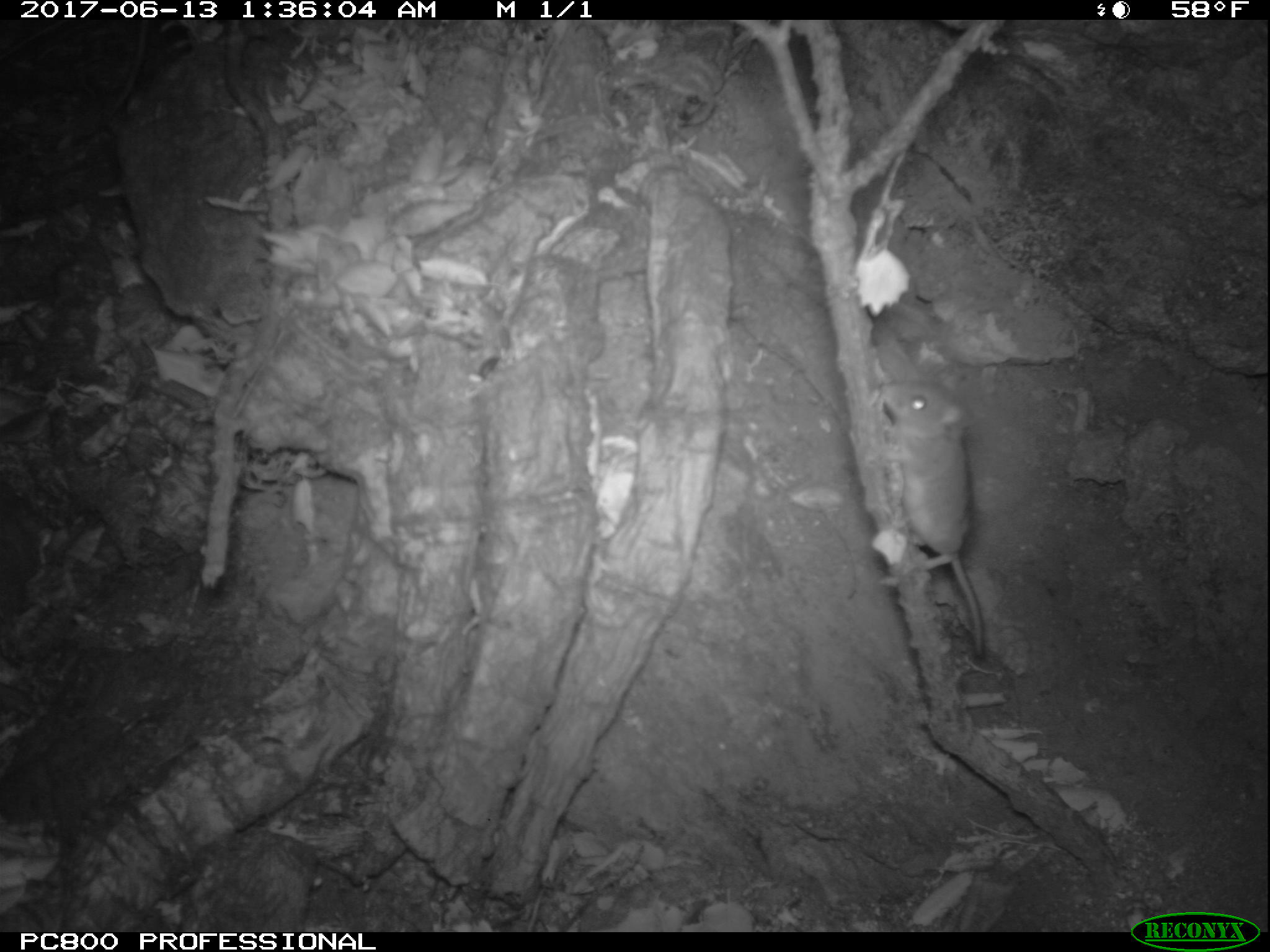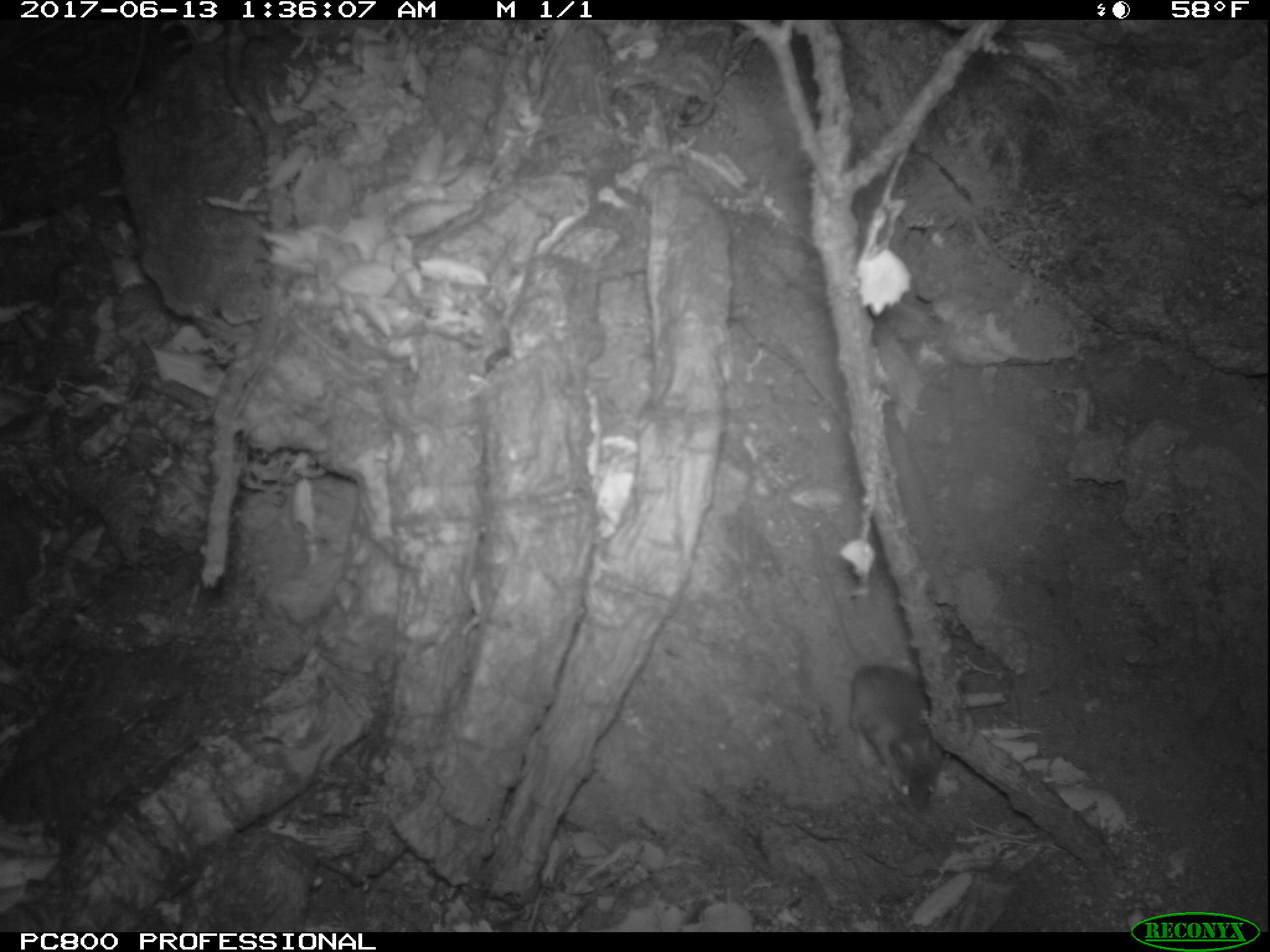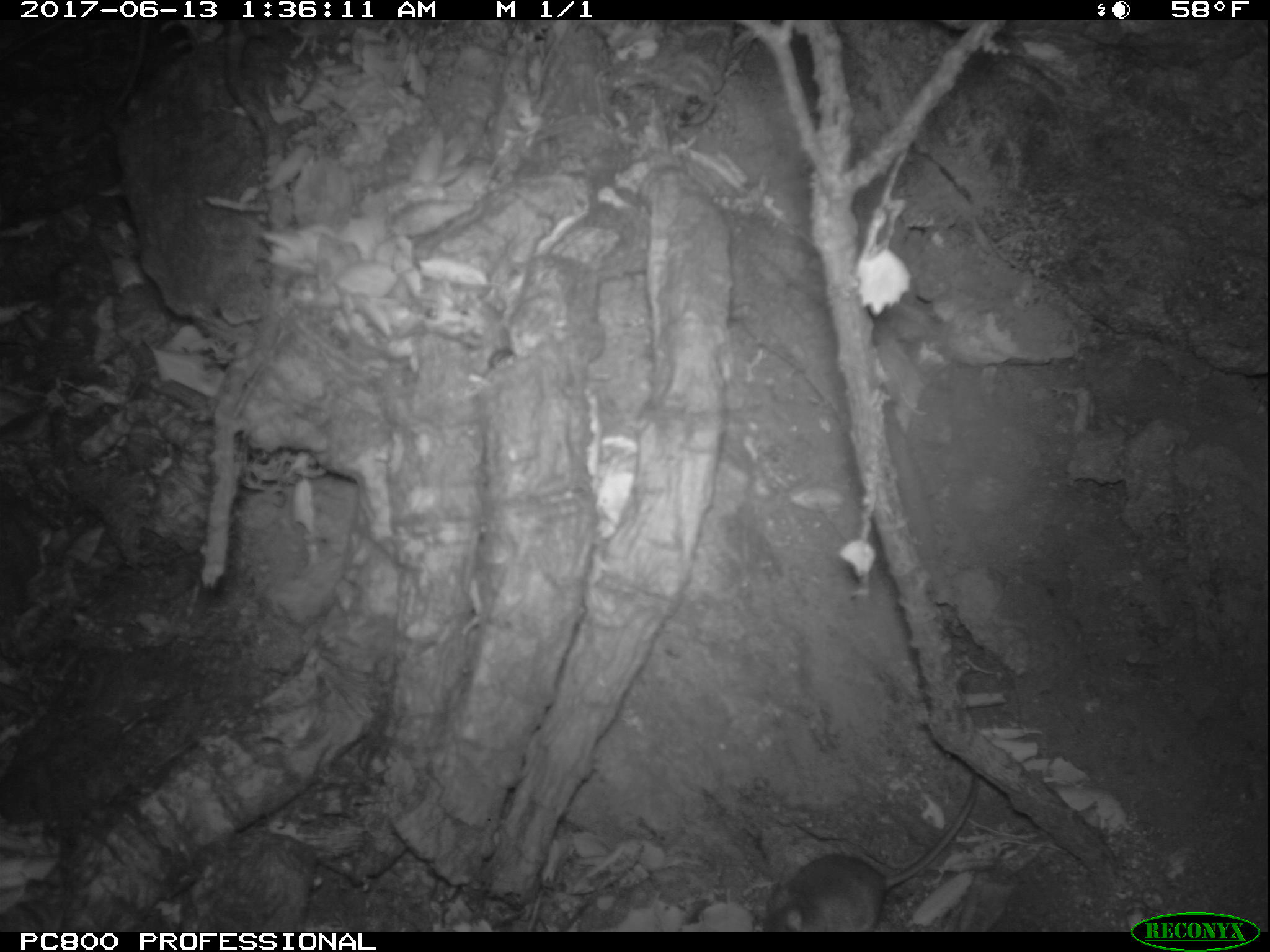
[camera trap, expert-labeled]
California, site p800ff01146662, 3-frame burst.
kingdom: Animalia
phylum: Chordata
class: Mammalia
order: Rodentia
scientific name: Rodentia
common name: rodent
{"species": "rodent (Rodentia)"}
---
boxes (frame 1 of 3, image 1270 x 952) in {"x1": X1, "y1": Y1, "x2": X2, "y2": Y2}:
rodent: {"x1": 877, "y1": 376, "x2": 985, "y2": 656}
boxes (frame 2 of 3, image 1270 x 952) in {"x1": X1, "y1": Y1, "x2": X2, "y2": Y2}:
rodent: {"x1": 811, "y1": 532, "x2": 944, "y2": 808}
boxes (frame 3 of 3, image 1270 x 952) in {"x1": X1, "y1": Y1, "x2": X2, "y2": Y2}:
rodent: {"x1": 757, "y1": 775, "x2": 980, "y2": 932}